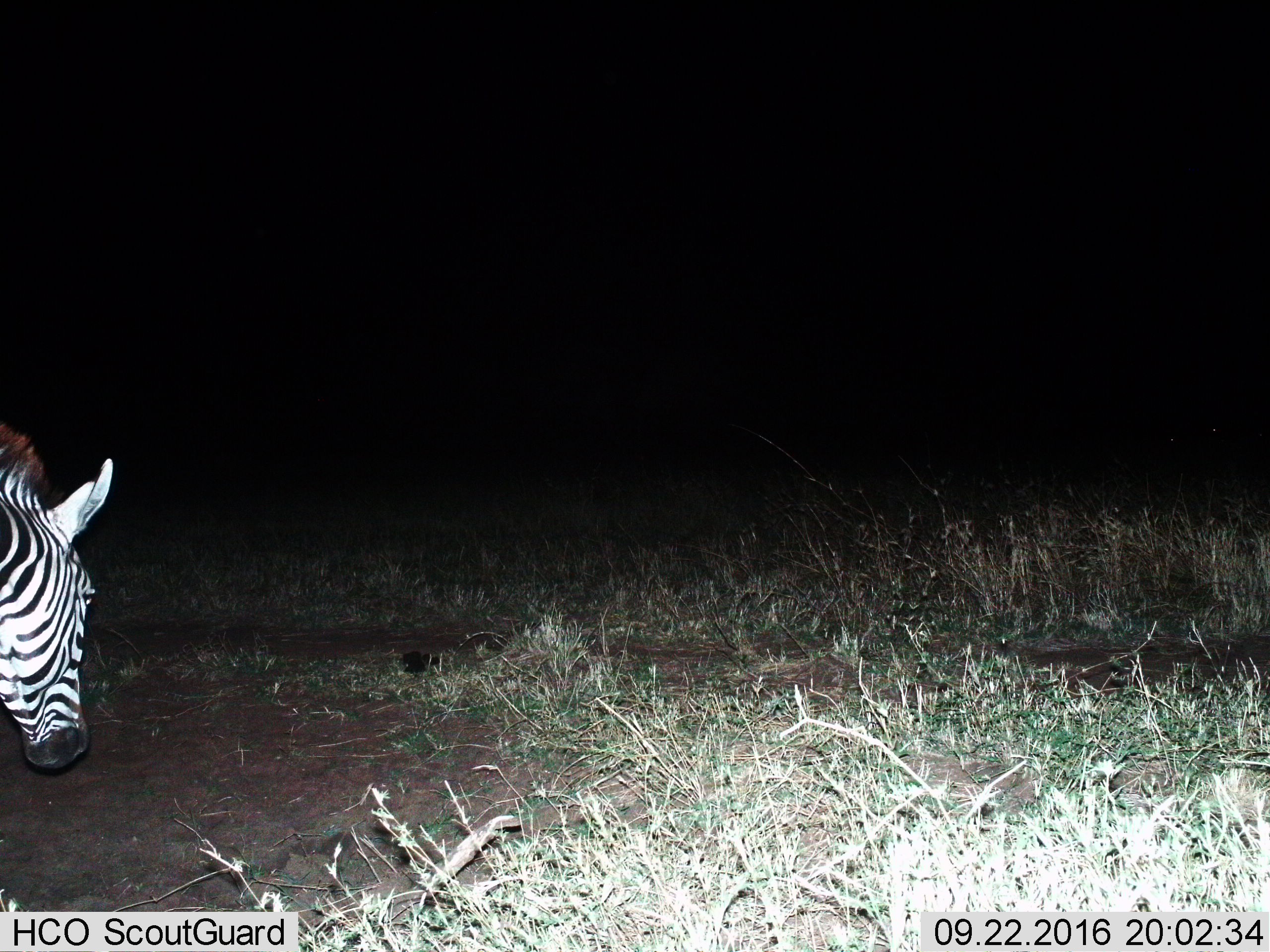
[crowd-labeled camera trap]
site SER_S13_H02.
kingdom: Animalia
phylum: Chordata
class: Mammalia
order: Perissodactyla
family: Equidae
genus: Equus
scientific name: Equus quagga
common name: plains zebra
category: zebraplains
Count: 1.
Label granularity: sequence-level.